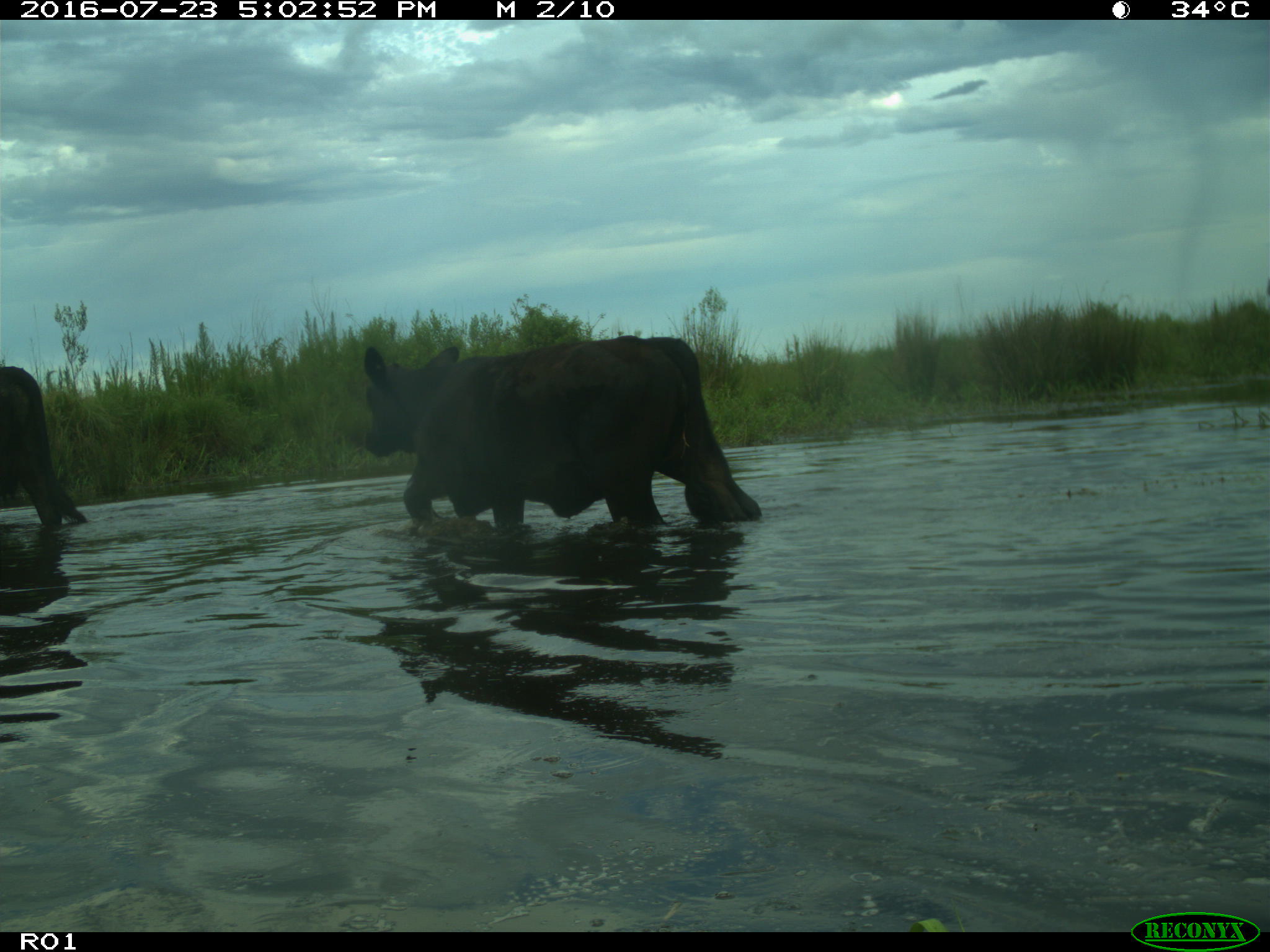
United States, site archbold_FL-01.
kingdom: Animalia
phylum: Chordata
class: Mammalia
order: Artiodactyla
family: Bovidae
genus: Bos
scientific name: Bos taurus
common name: domestic cow